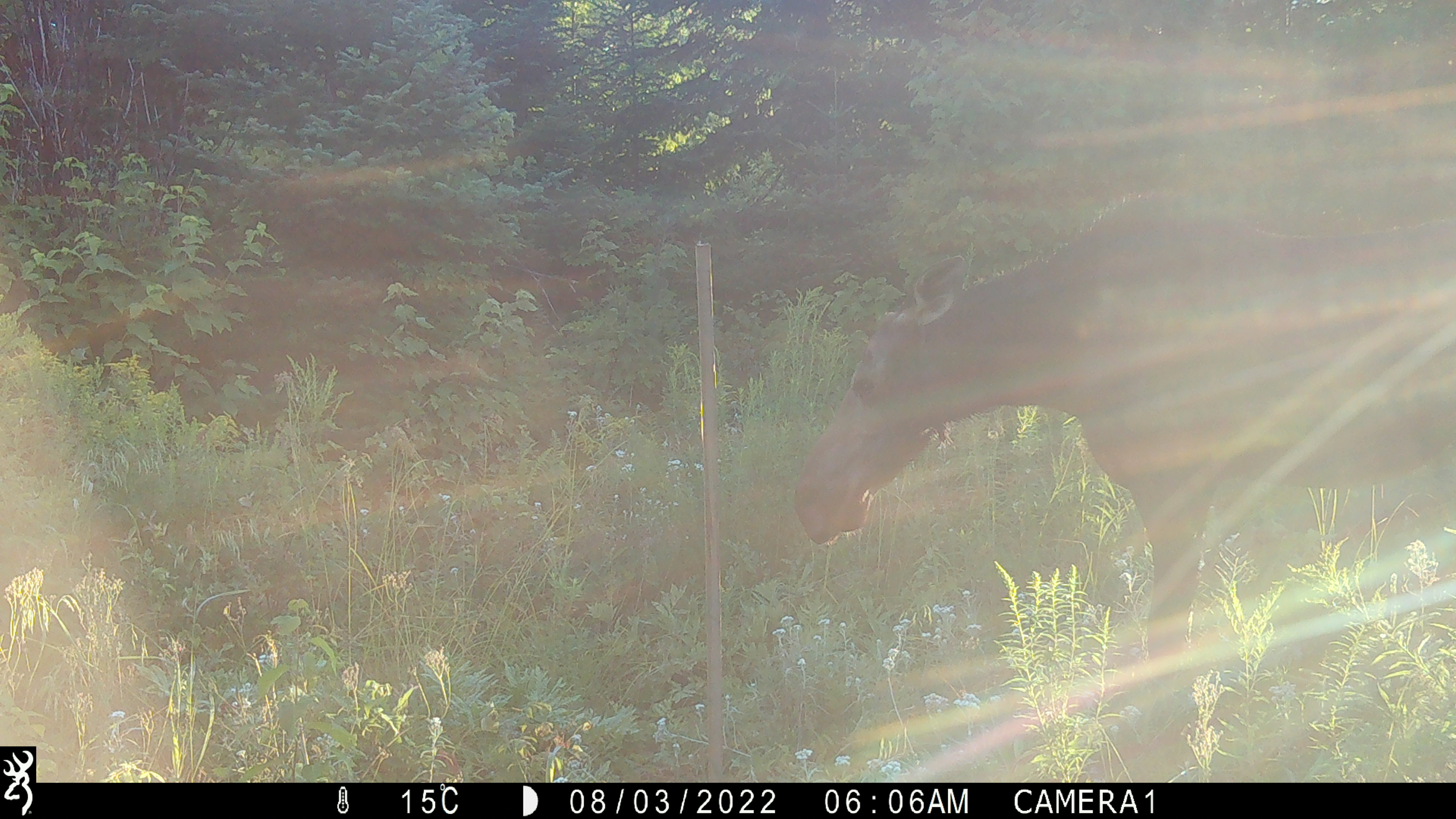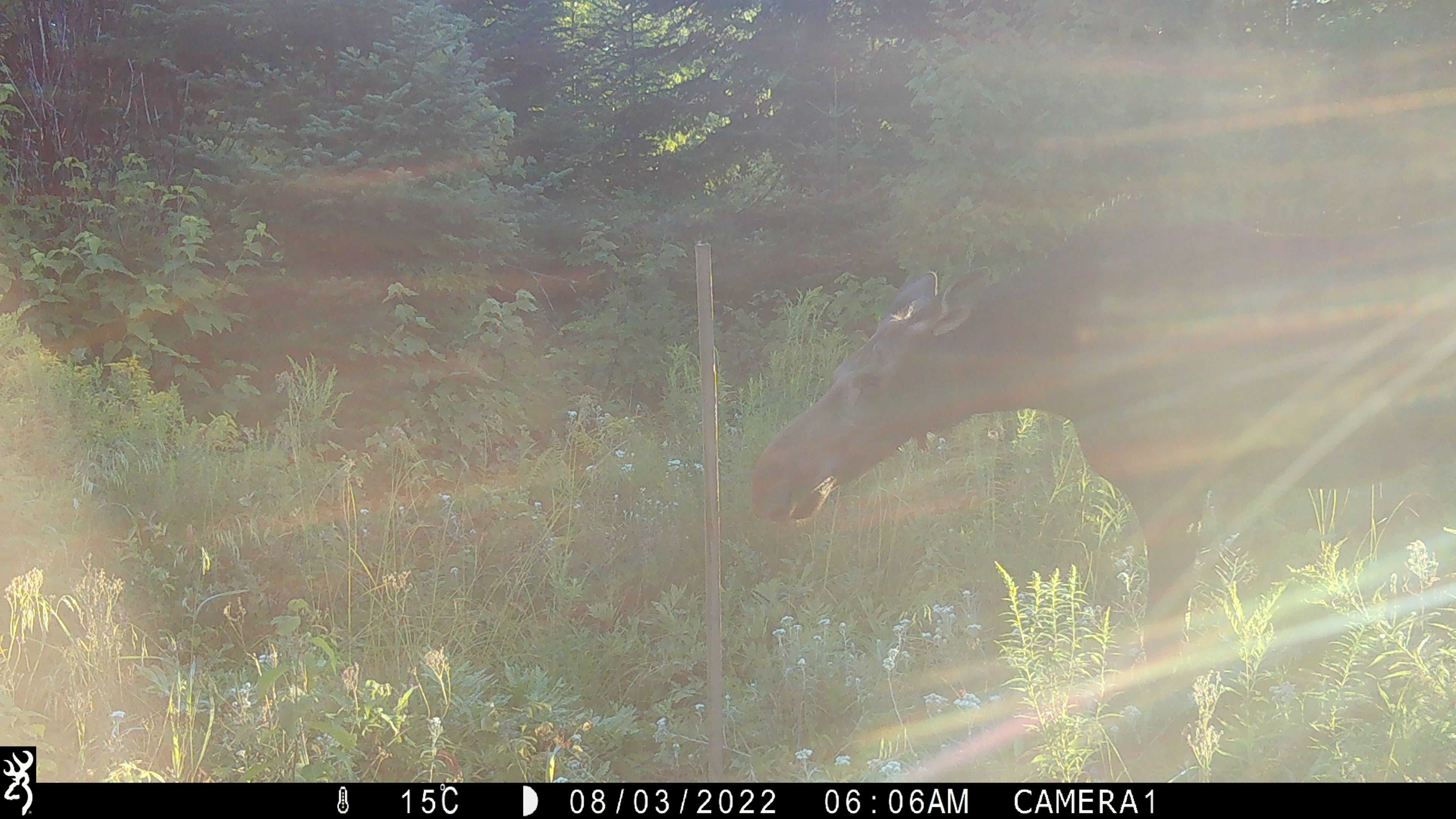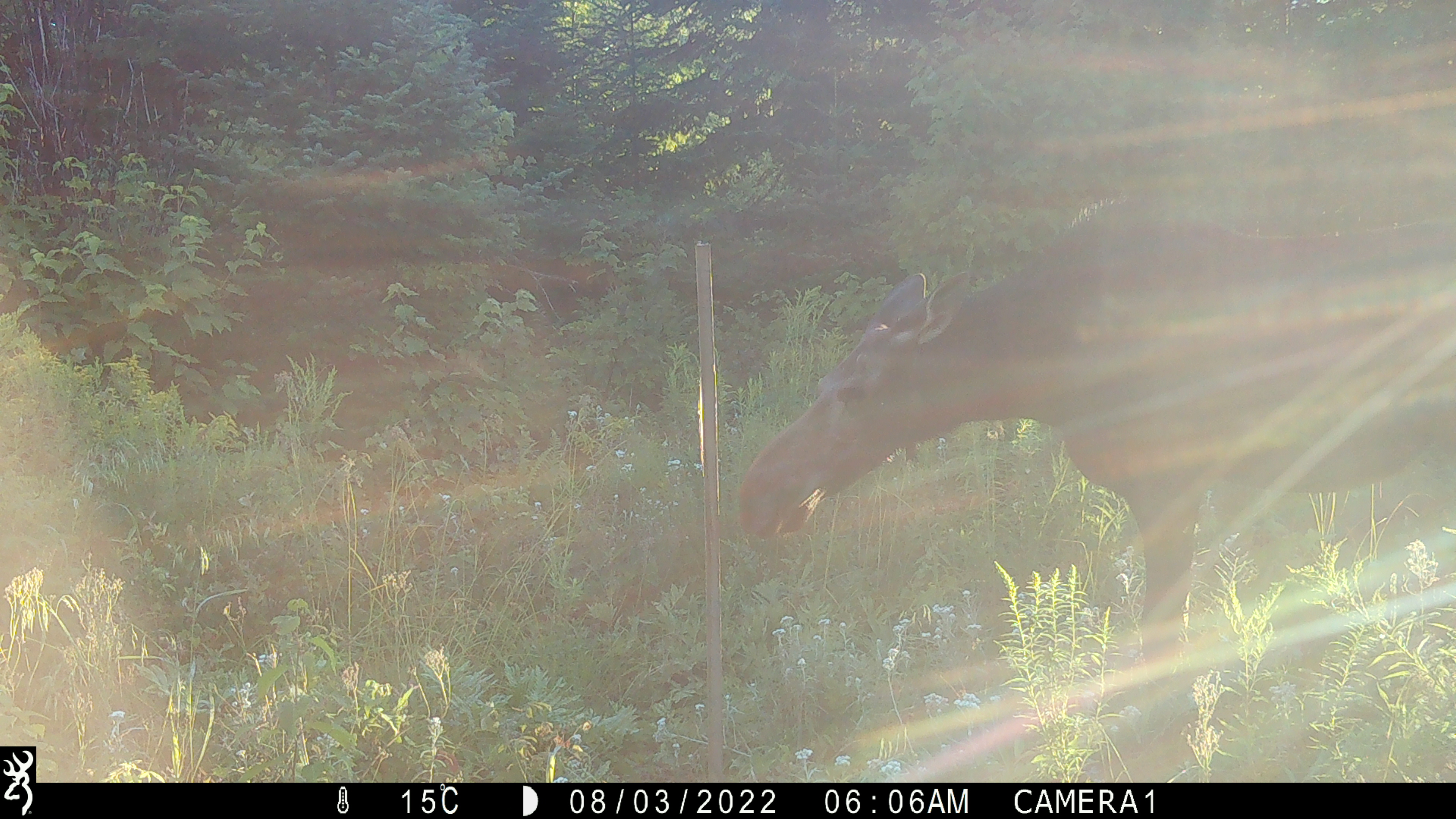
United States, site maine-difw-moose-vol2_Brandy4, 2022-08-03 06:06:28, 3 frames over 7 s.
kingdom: Animalia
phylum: Chordata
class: Mammalia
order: Artiodactyla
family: Cervidae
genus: Alces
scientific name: Alces alces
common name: moose